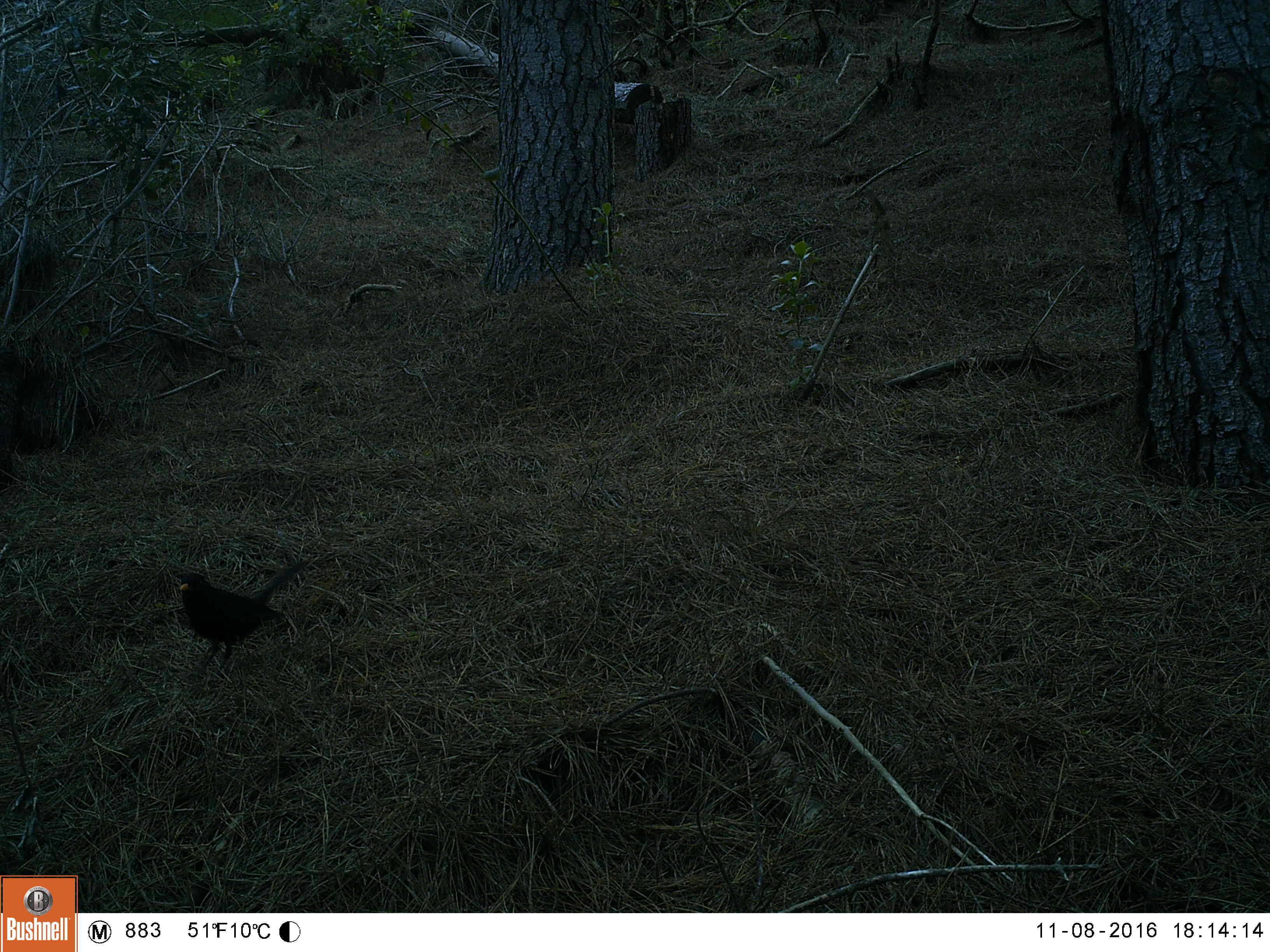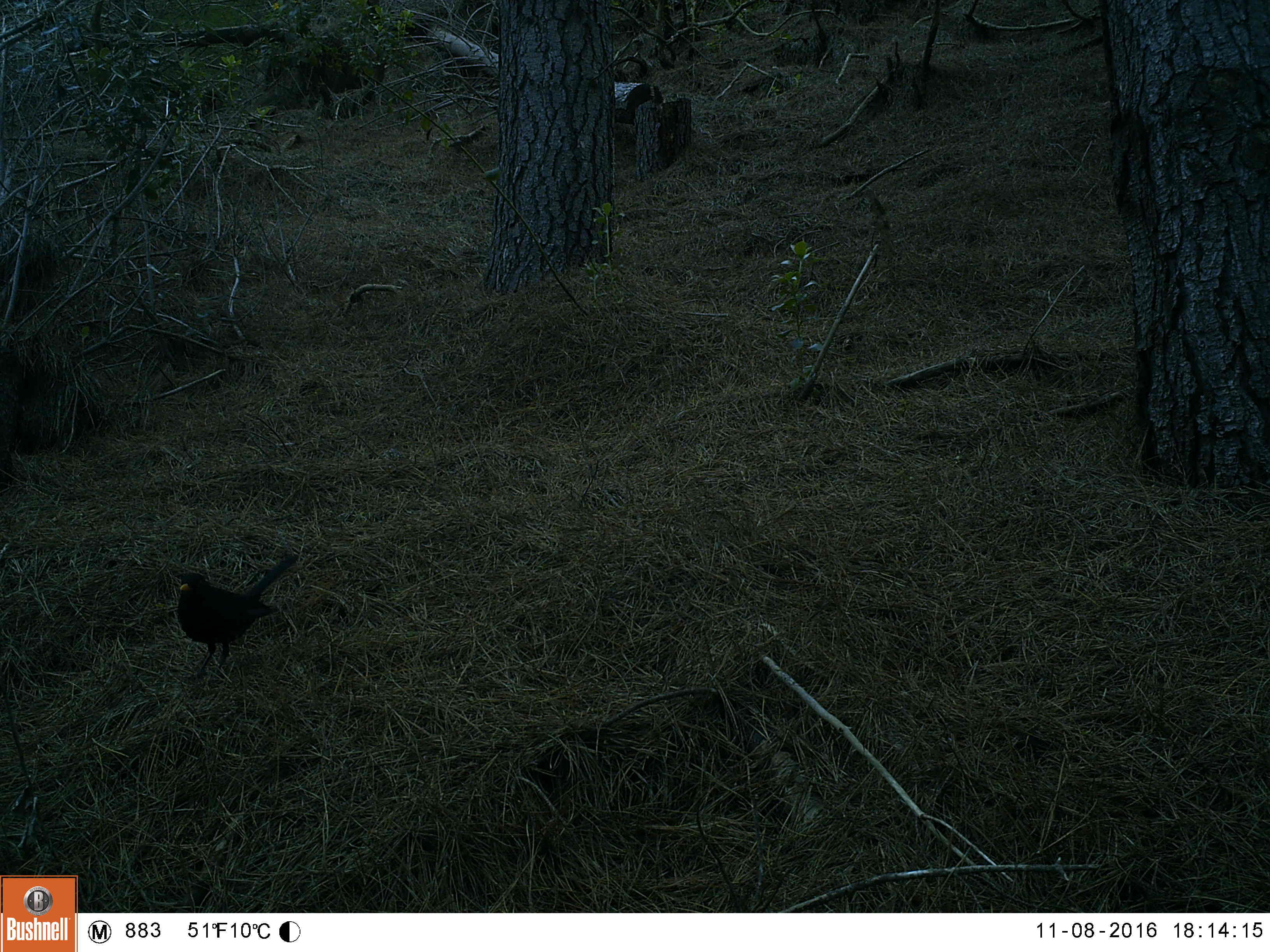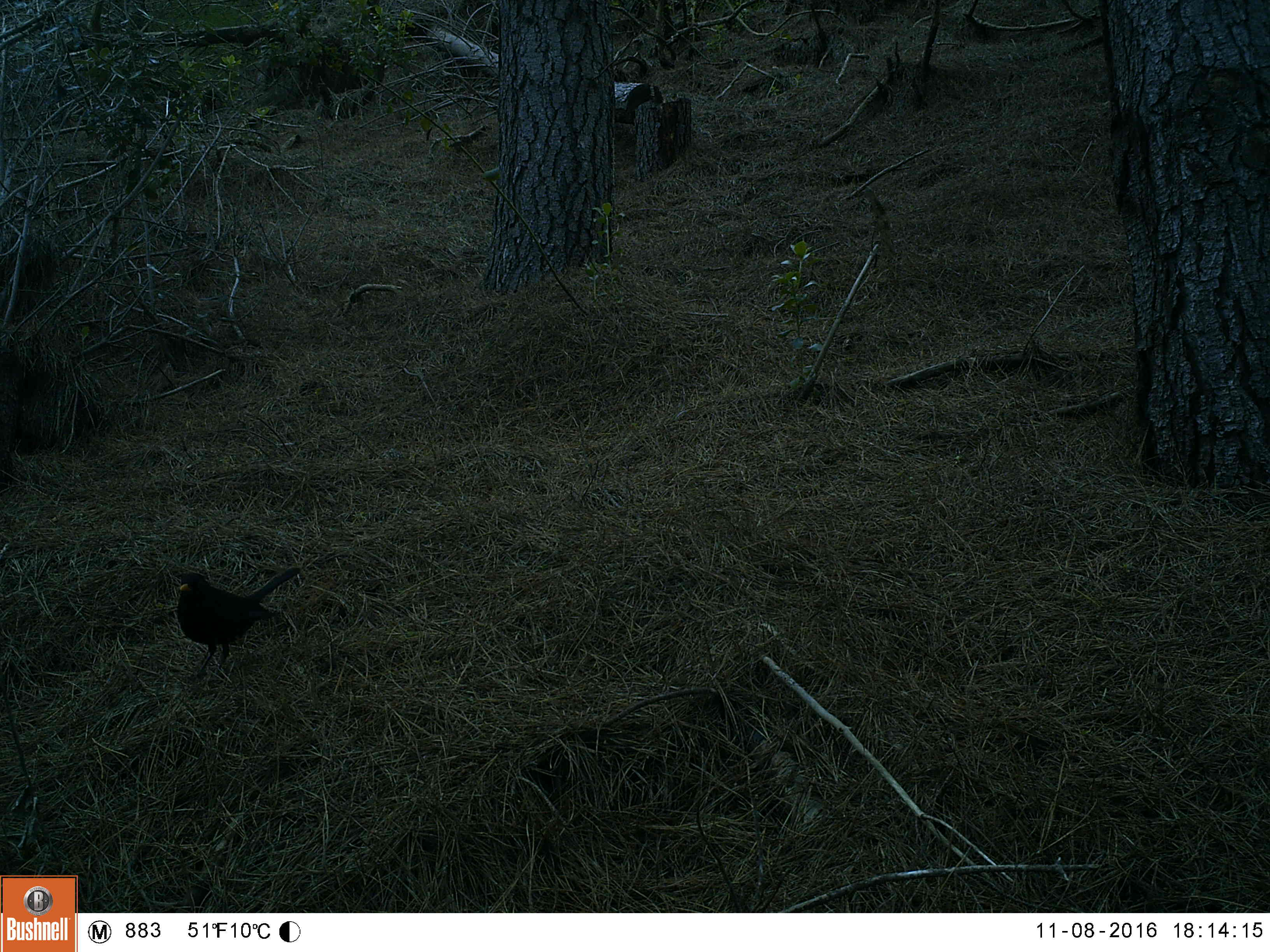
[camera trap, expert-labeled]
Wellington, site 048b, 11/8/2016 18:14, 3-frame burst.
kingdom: Animalia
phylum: Chordata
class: Aves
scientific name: Aves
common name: bird